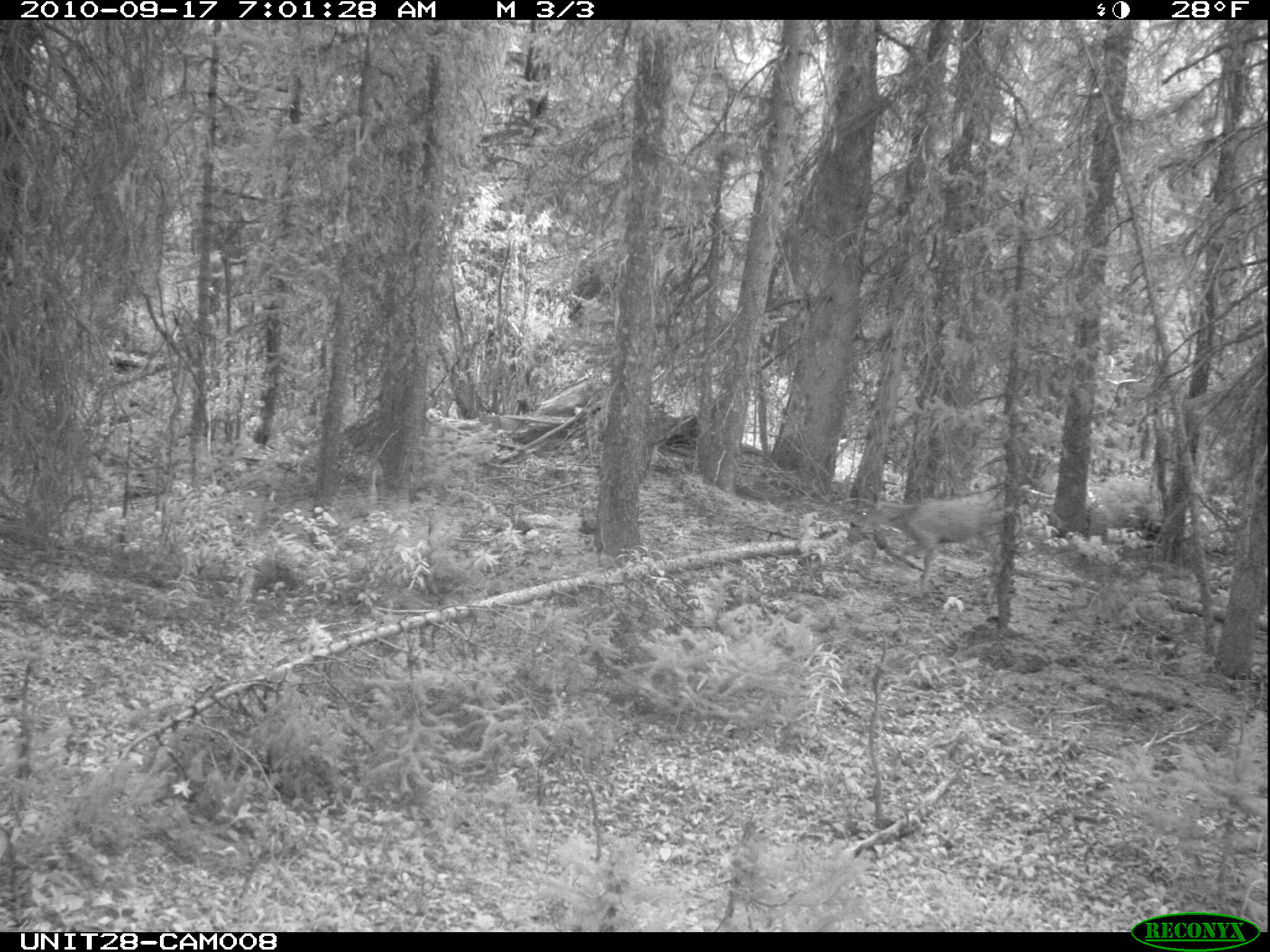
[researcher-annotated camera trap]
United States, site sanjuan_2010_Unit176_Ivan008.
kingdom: Animalia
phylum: Chordata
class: Mammalia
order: Artiodactyla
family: Cervidae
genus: Odocoileus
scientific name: Odocoileus hemionus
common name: mule deer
Odocoileus hemionus (mule deer).